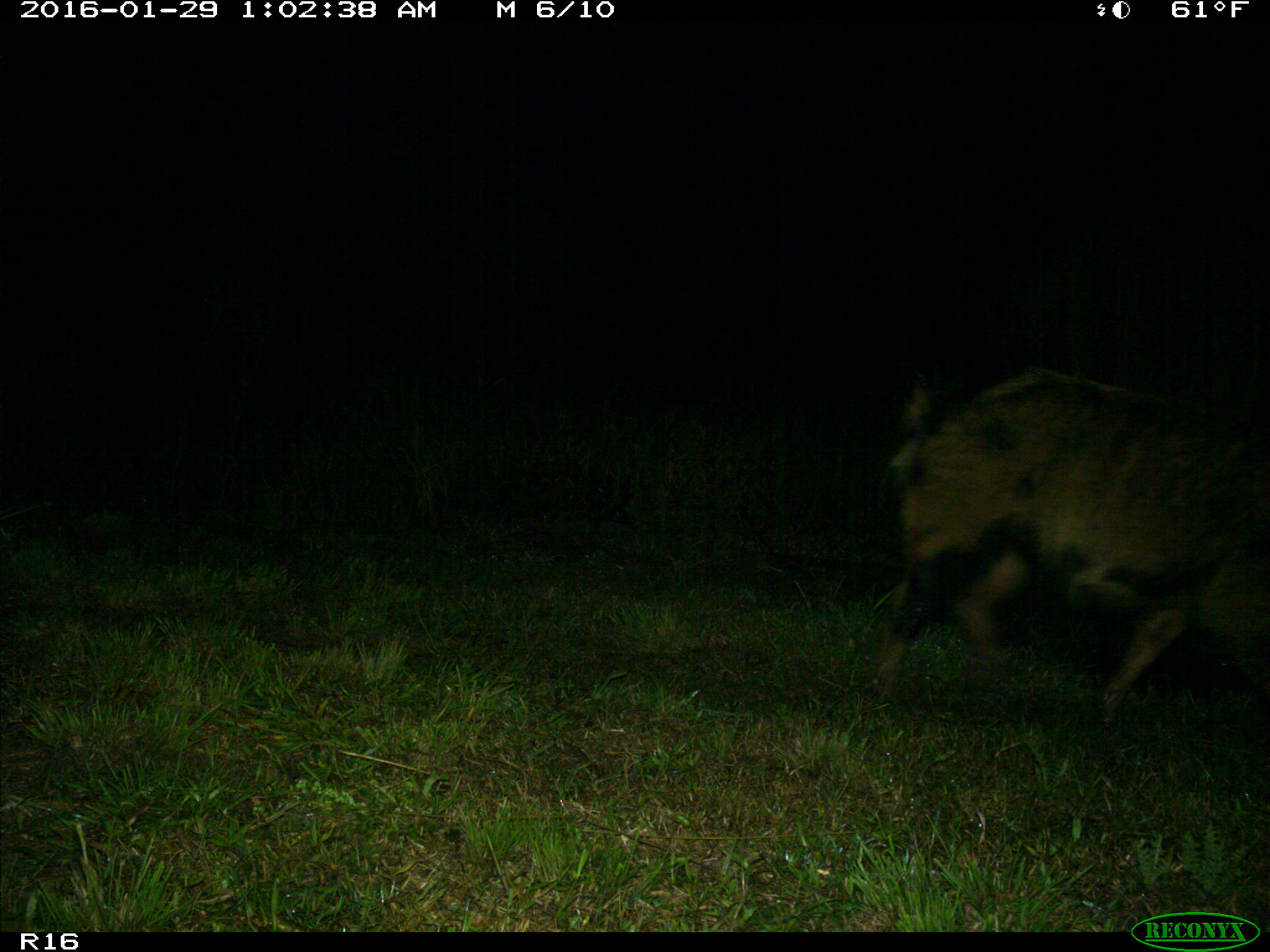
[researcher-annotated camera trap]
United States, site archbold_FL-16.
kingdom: Animalia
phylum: Chordata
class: Mammalia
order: Artiodactyla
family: Suidae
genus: Sus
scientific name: Sus scrofa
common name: wild boar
Sus scrofa (wild boar).